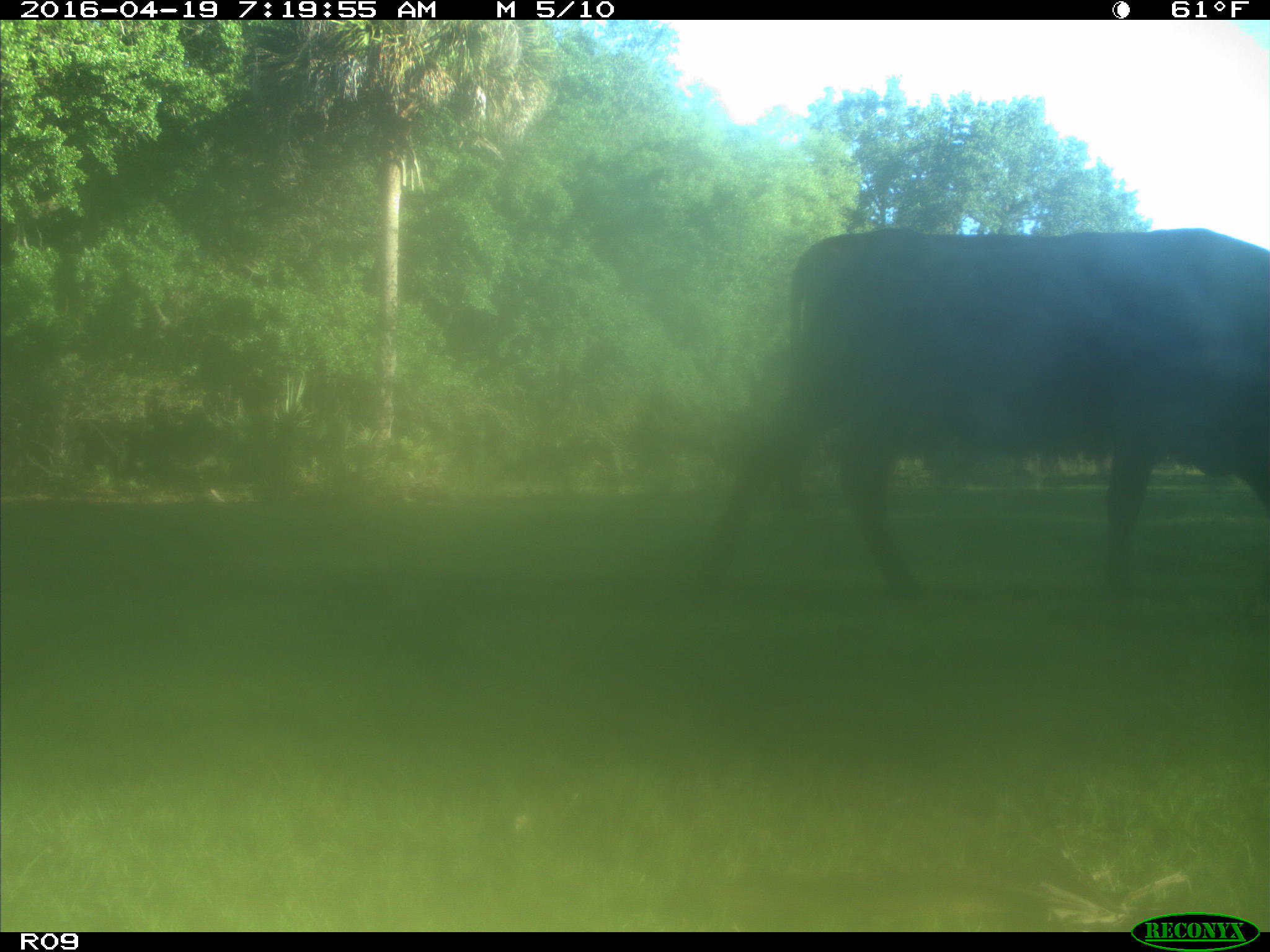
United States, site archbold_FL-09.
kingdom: Animalia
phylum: Chordata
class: Mammalia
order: Artiodactyla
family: Bovidae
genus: Bos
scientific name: Bos taurus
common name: domestic cow